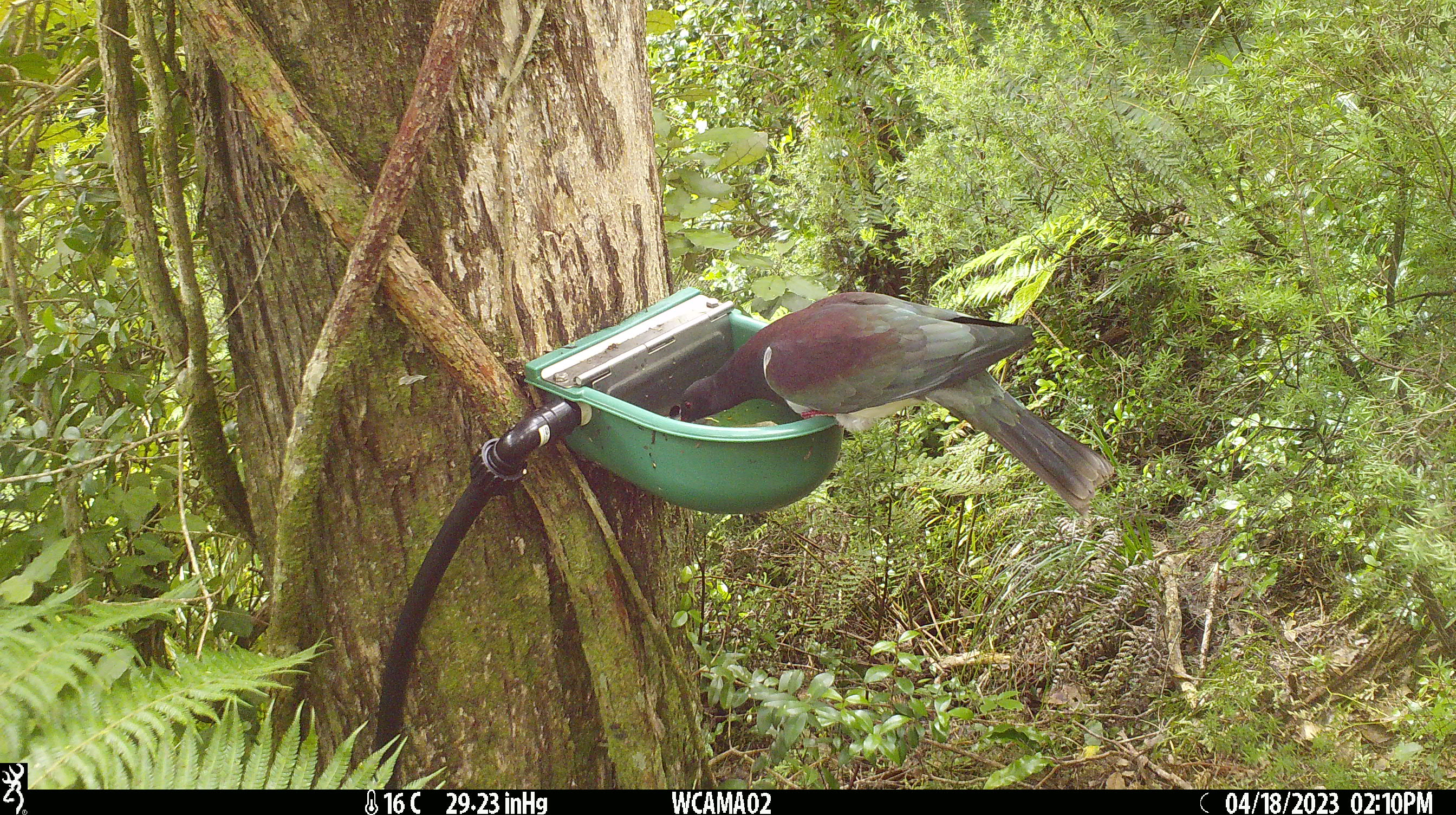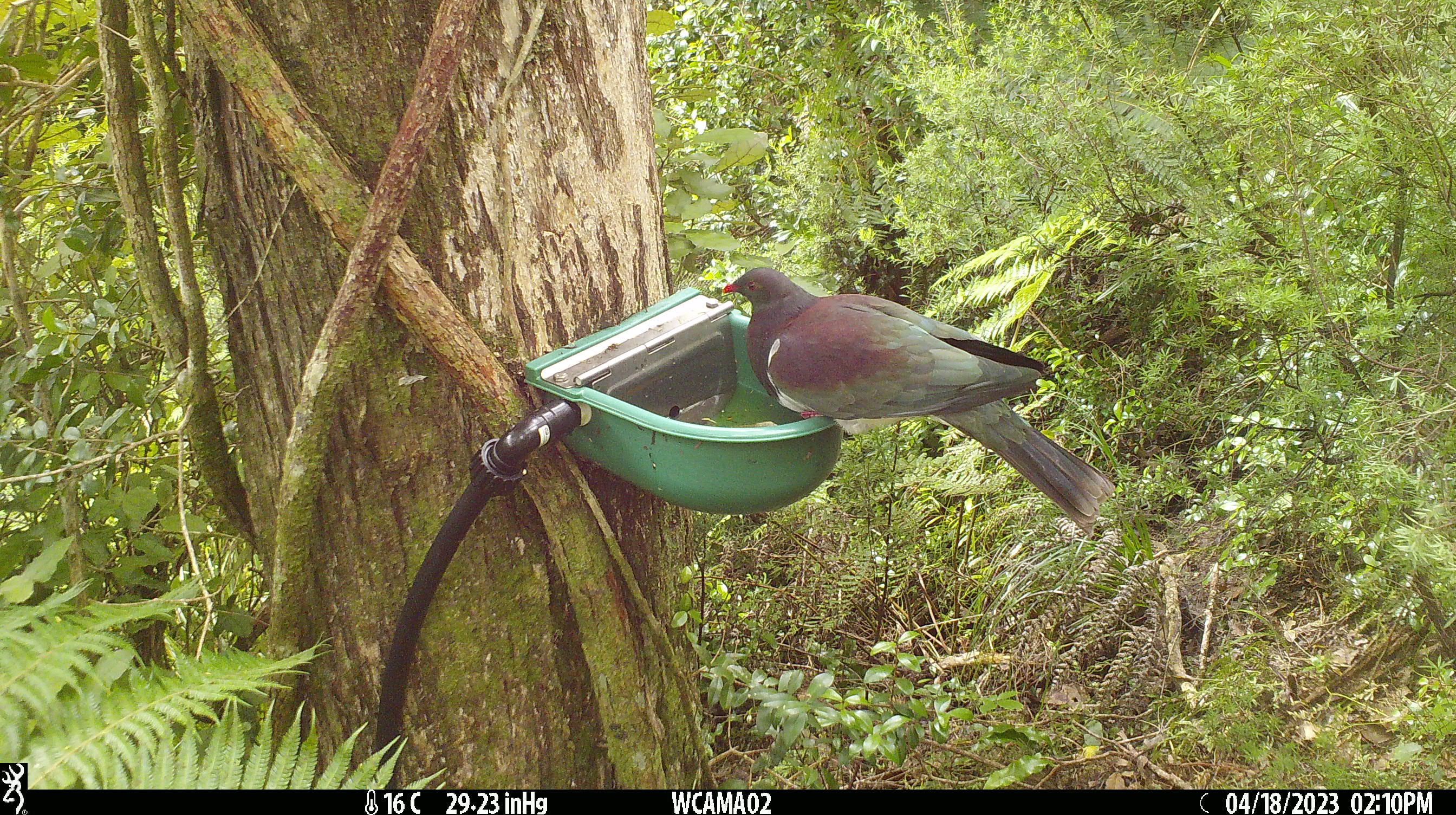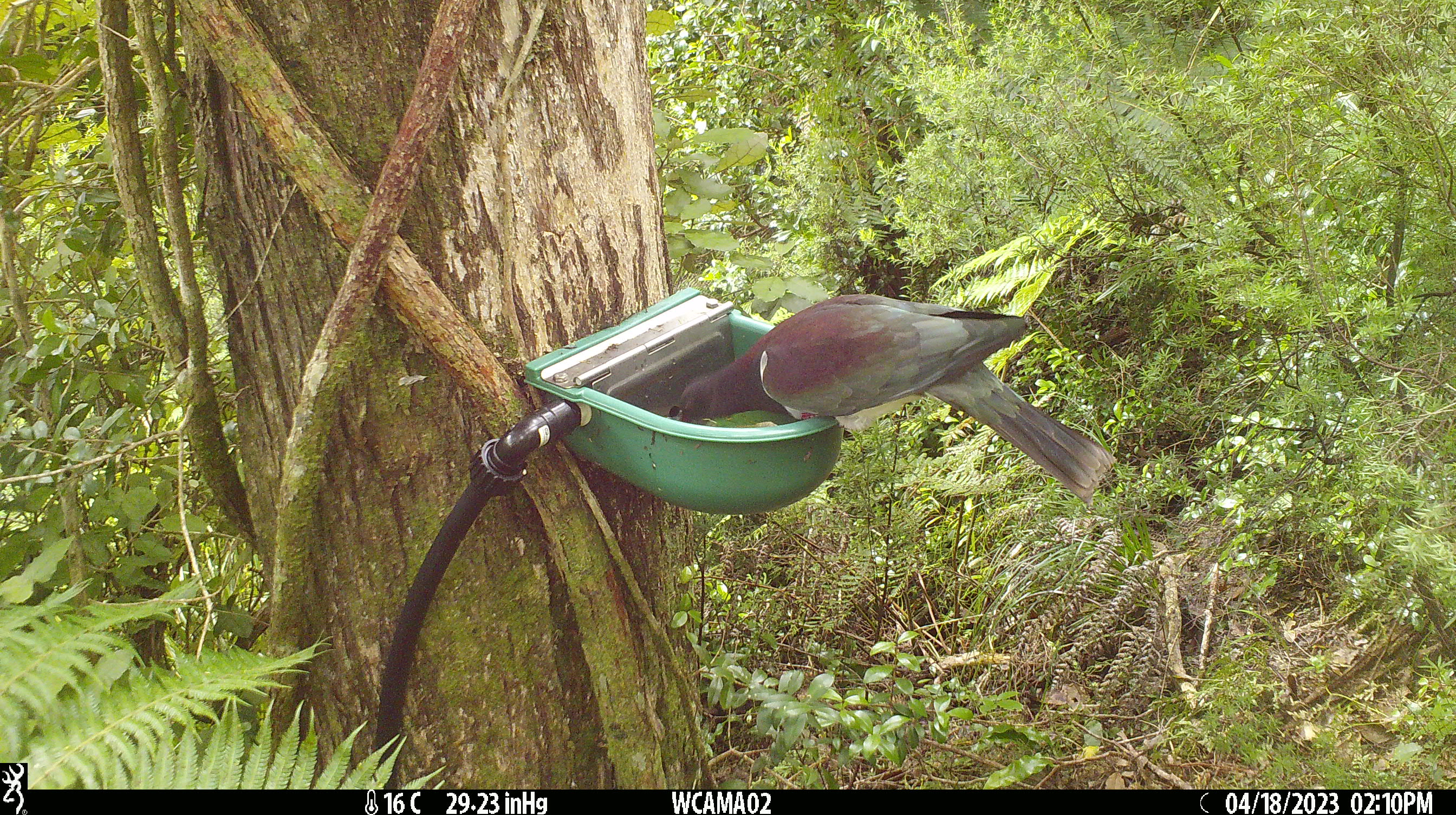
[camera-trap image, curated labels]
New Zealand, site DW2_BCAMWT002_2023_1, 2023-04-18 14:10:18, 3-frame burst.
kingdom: Animalia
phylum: Chordata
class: Aves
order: Columbiformes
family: Columbidae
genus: Hemiphaga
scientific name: Hemiphaga novaeseelandiae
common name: new zealand pigeon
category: kereru